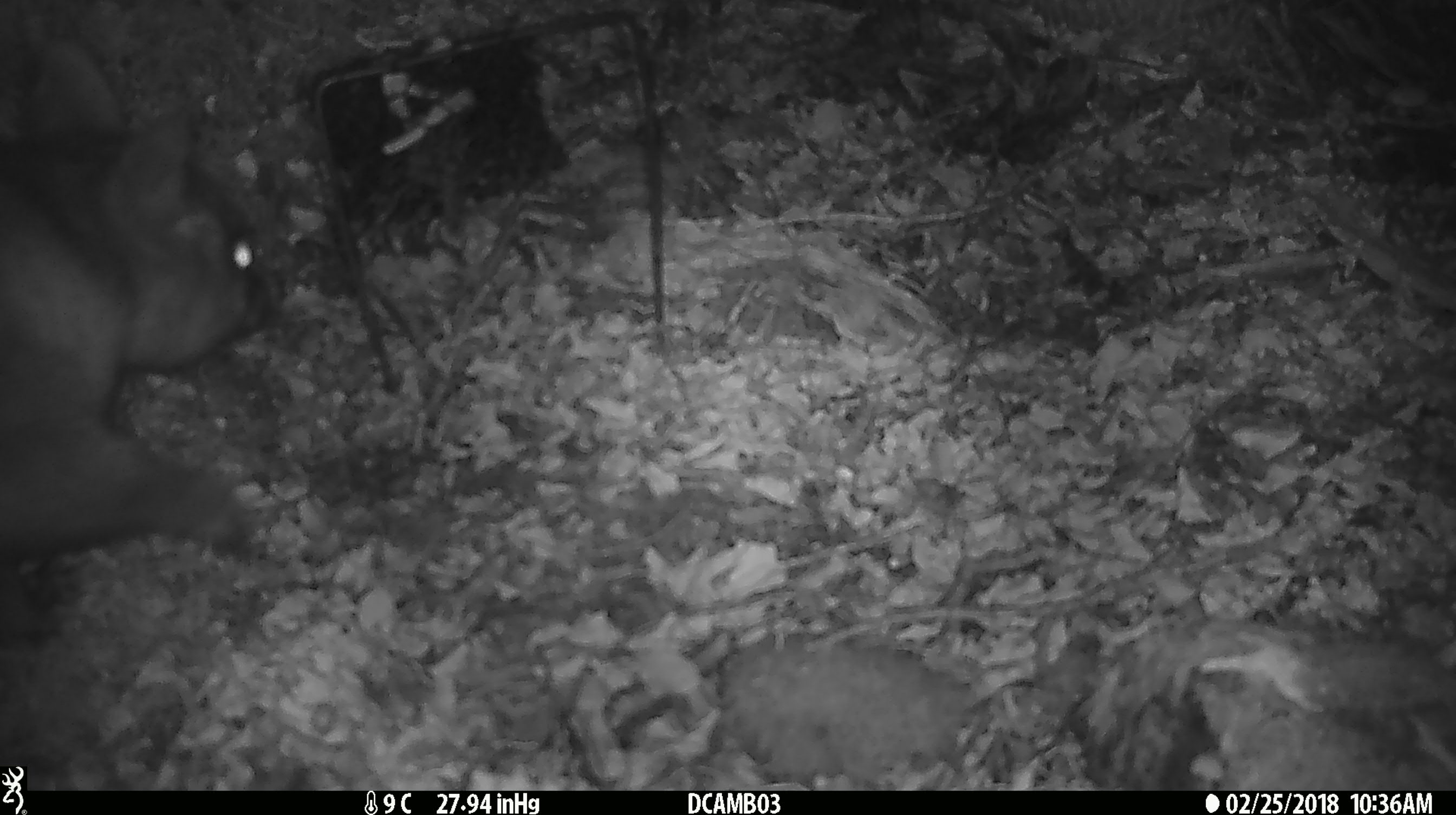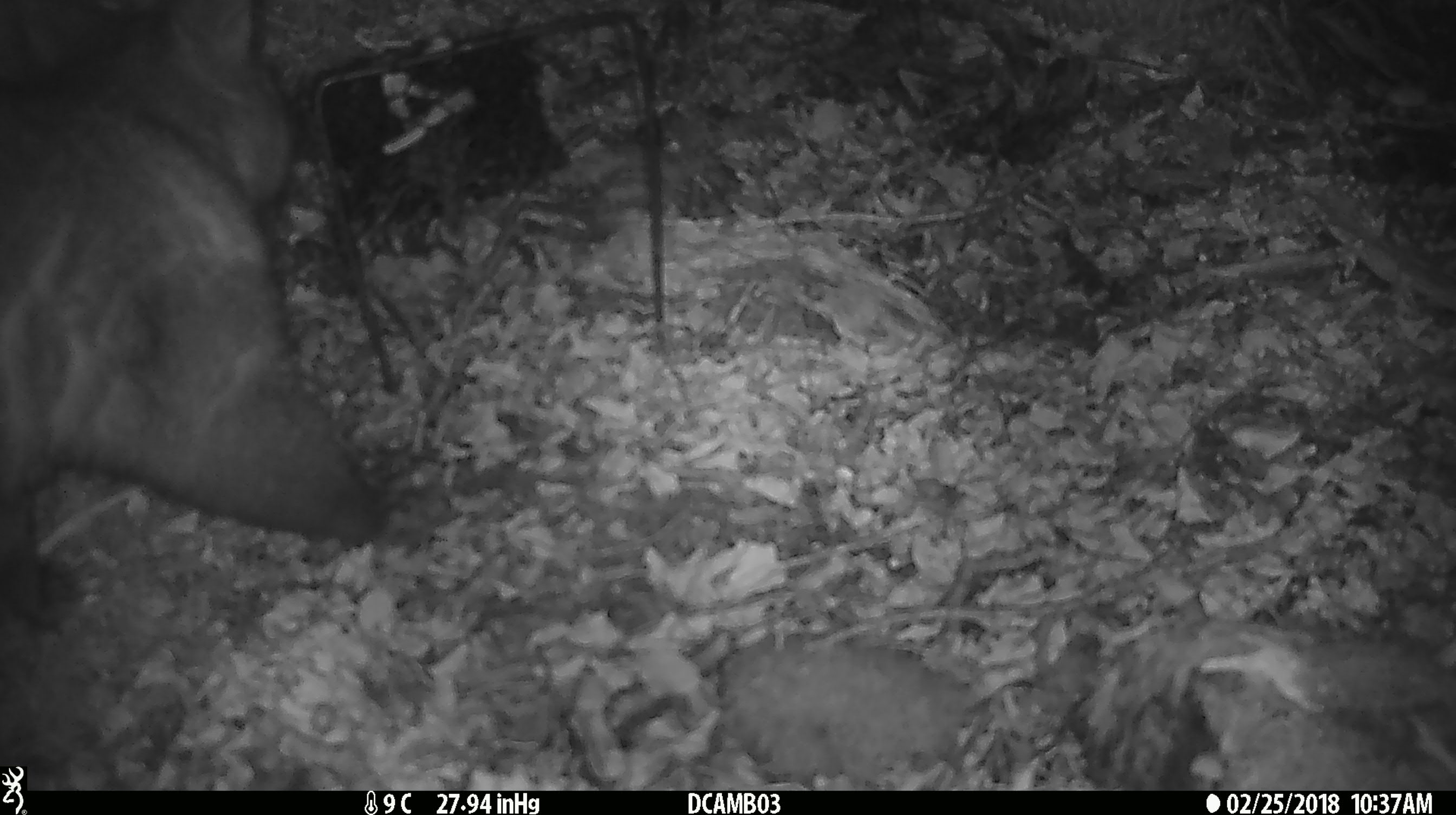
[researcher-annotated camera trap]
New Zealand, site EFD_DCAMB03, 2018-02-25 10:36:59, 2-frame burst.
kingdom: Animalia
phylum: Chordata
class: Mammalia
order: Diprotodontia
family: Phalangeridae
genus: Trichosurus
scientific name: Trichosurus vulpecula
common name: common brushtail possum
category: possum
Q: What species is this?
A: Possum (common brushtail possum) (Trichosurus vulpecula).